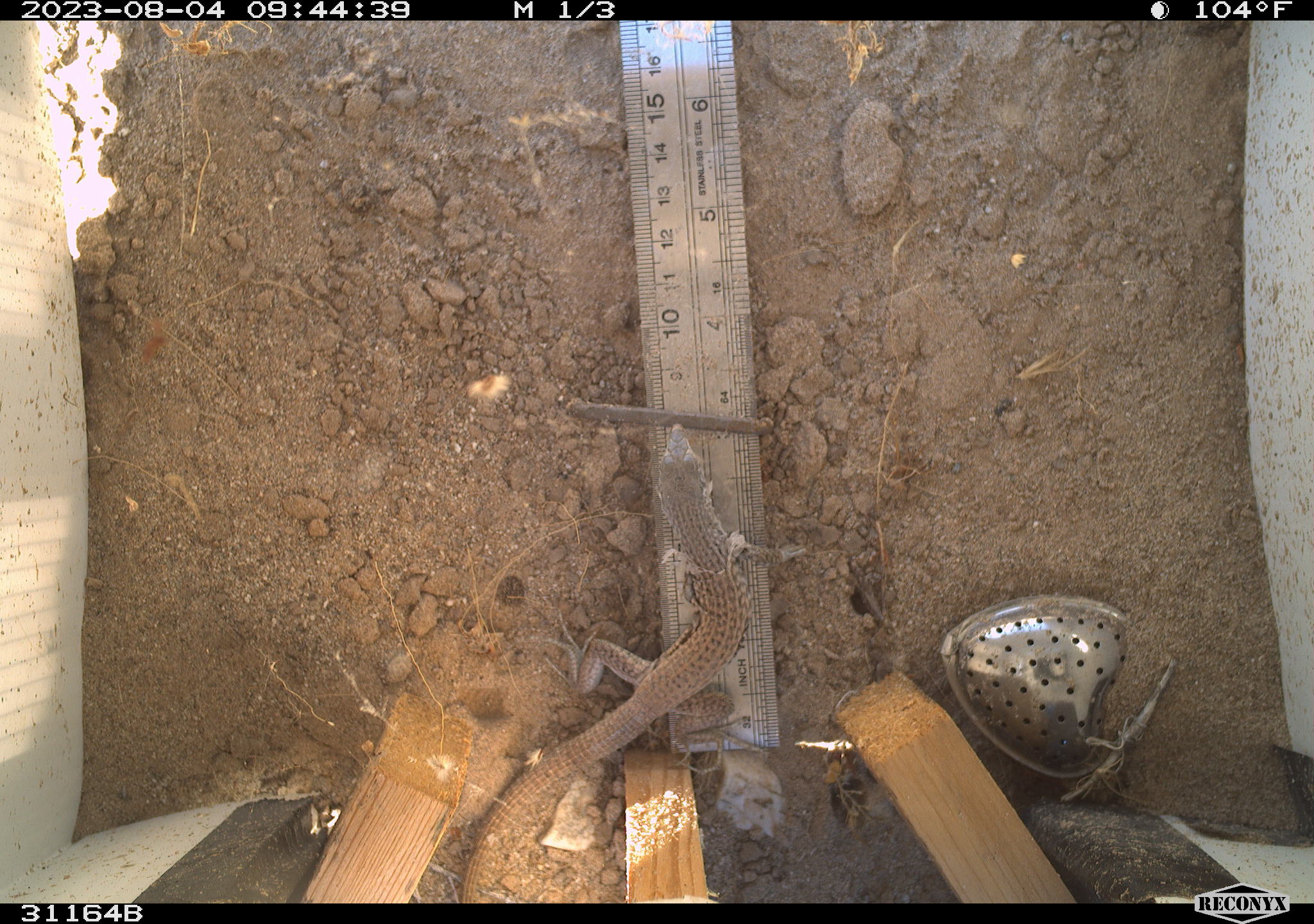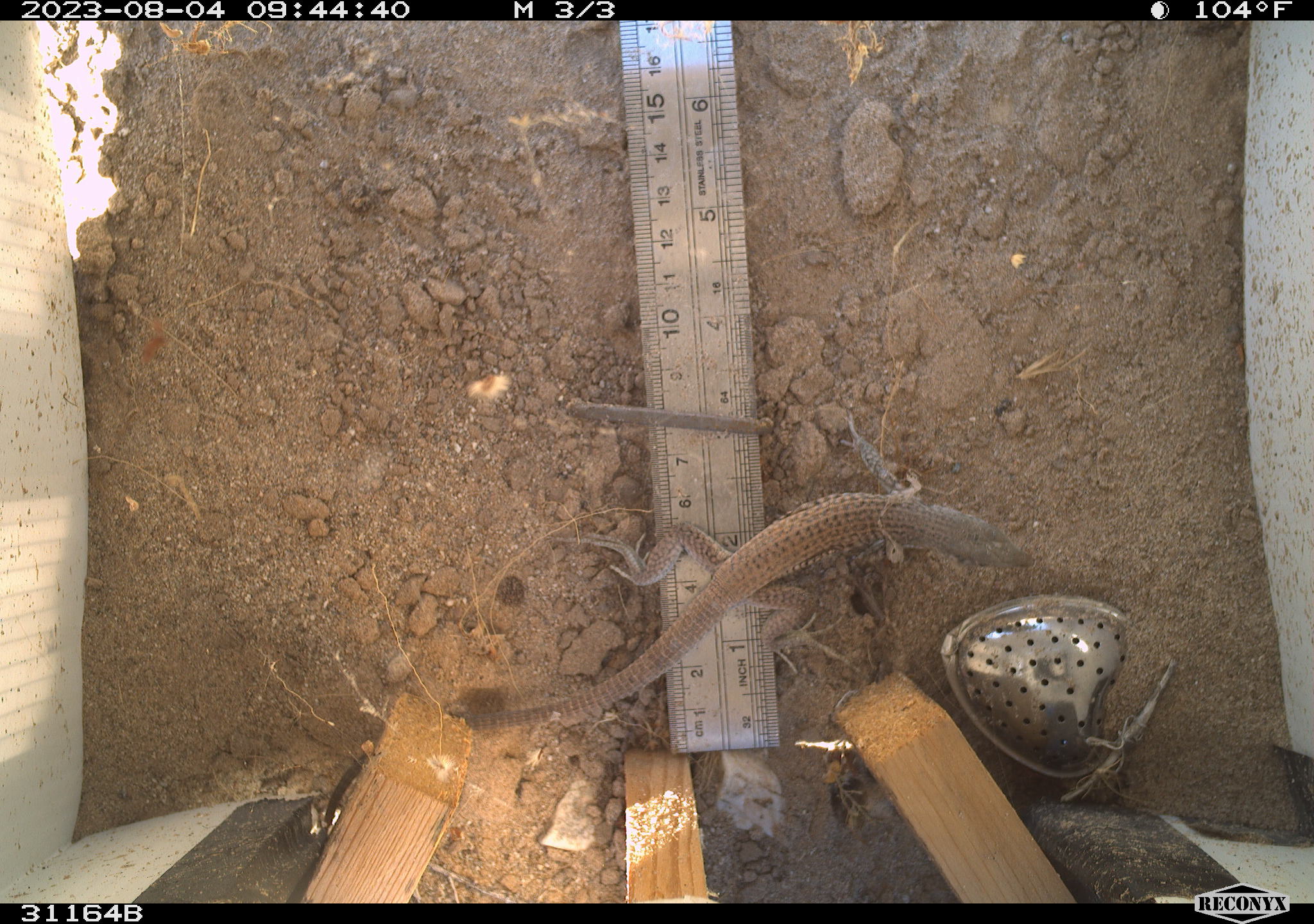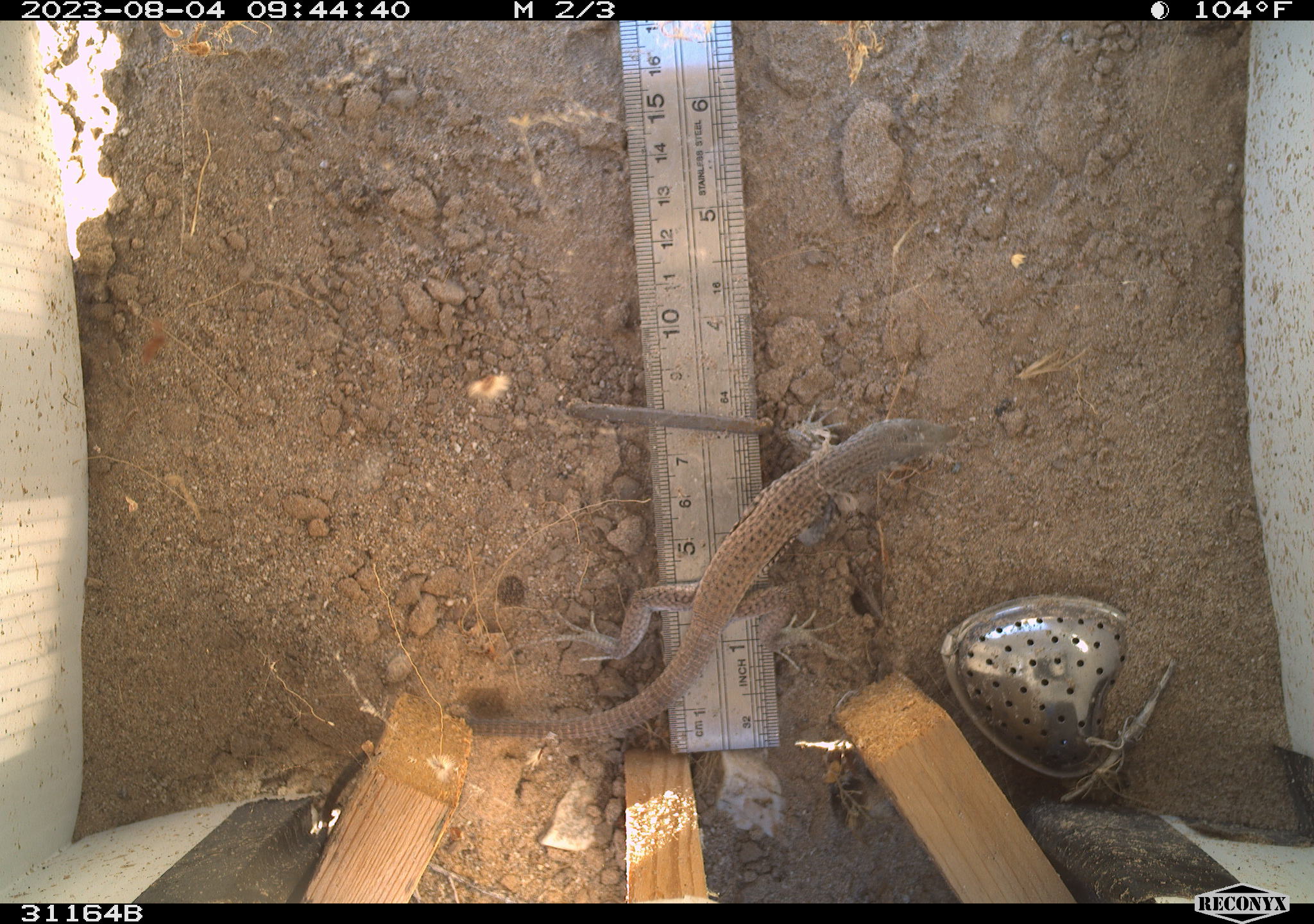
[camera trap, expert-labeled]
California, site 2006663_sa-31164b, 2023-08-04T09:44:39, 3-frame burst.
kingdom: Animalia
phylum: Chordata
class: Reptilia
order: Squamata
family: Teiidae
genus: Aspidoscelis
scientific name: Aspidoscelis tigris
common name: western whiptail